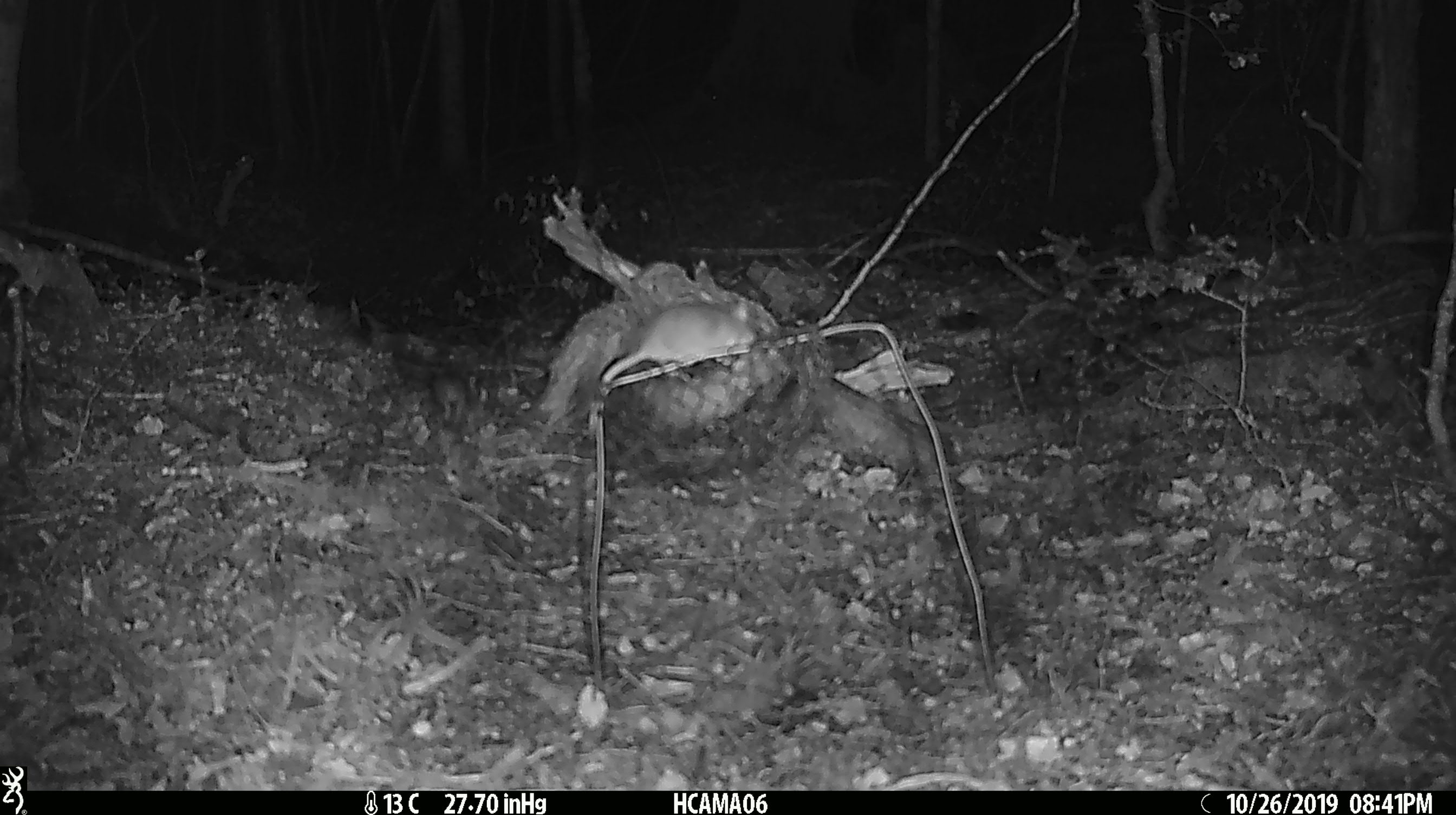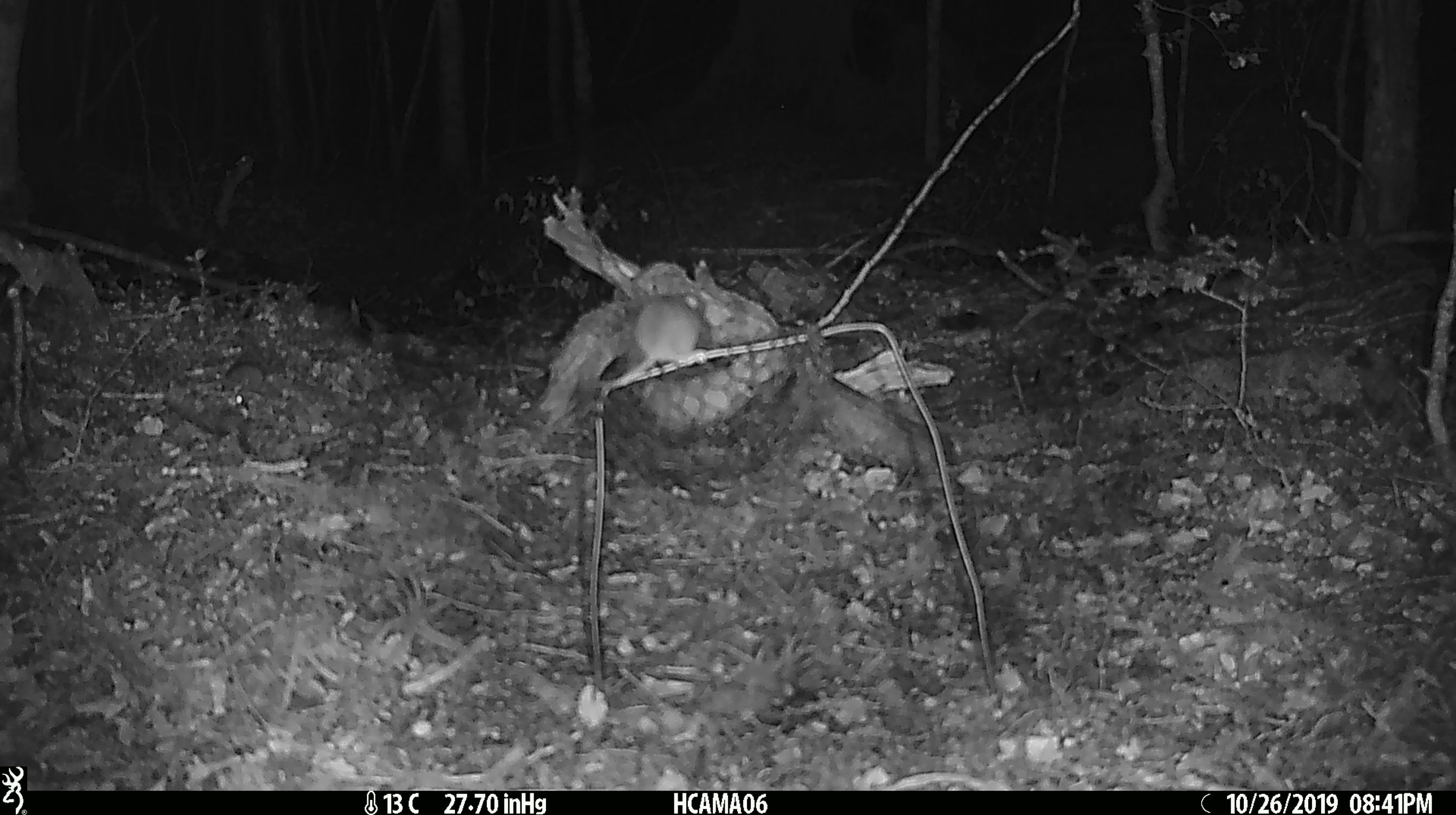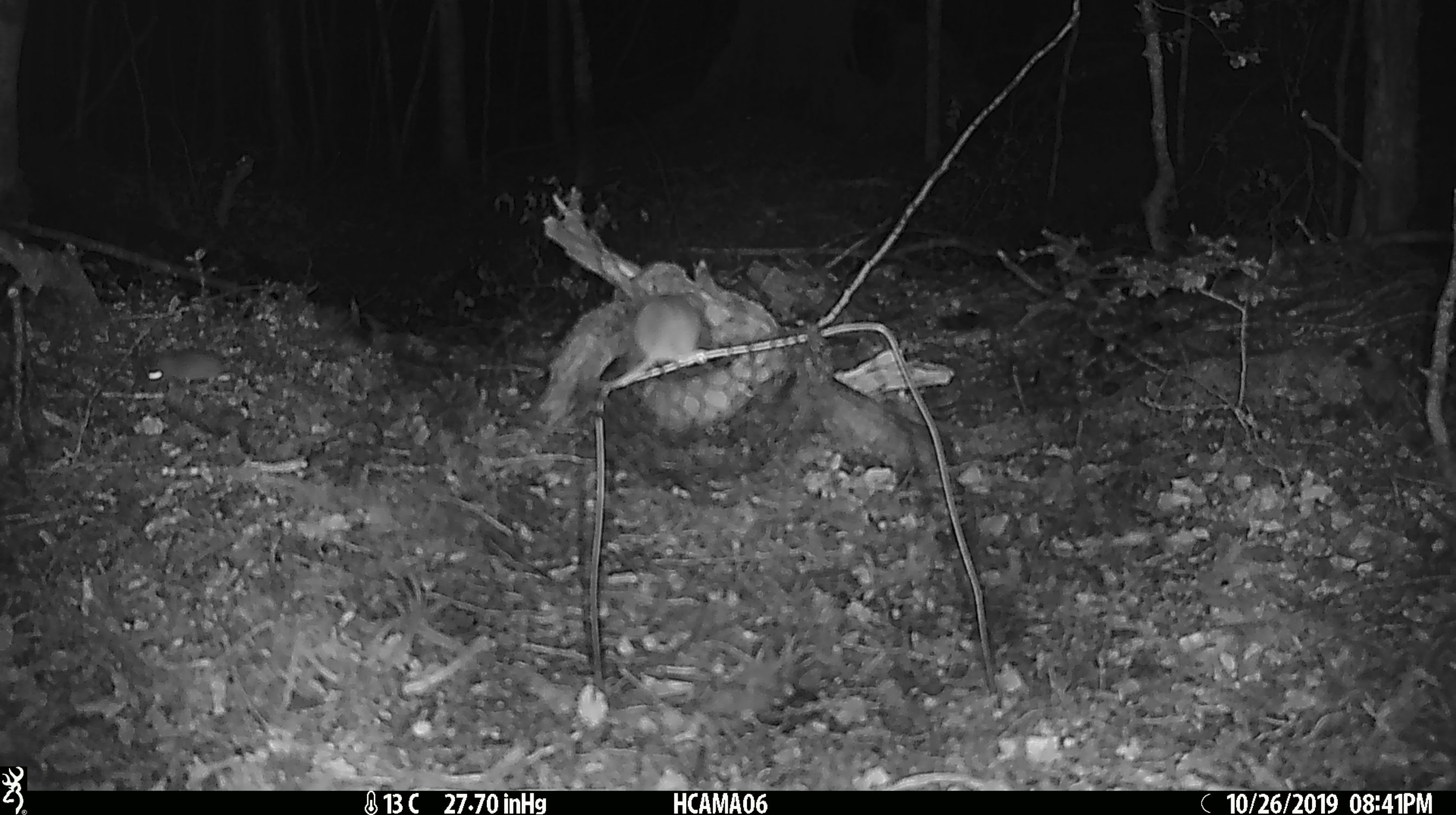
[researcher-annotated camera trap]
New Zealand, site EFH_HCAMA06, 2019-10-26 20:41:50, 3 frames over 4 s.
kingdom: Animalia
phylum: Chordata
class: Mammalia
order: Rodentia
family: Muridae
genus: Mus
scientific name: Mus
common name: mouse